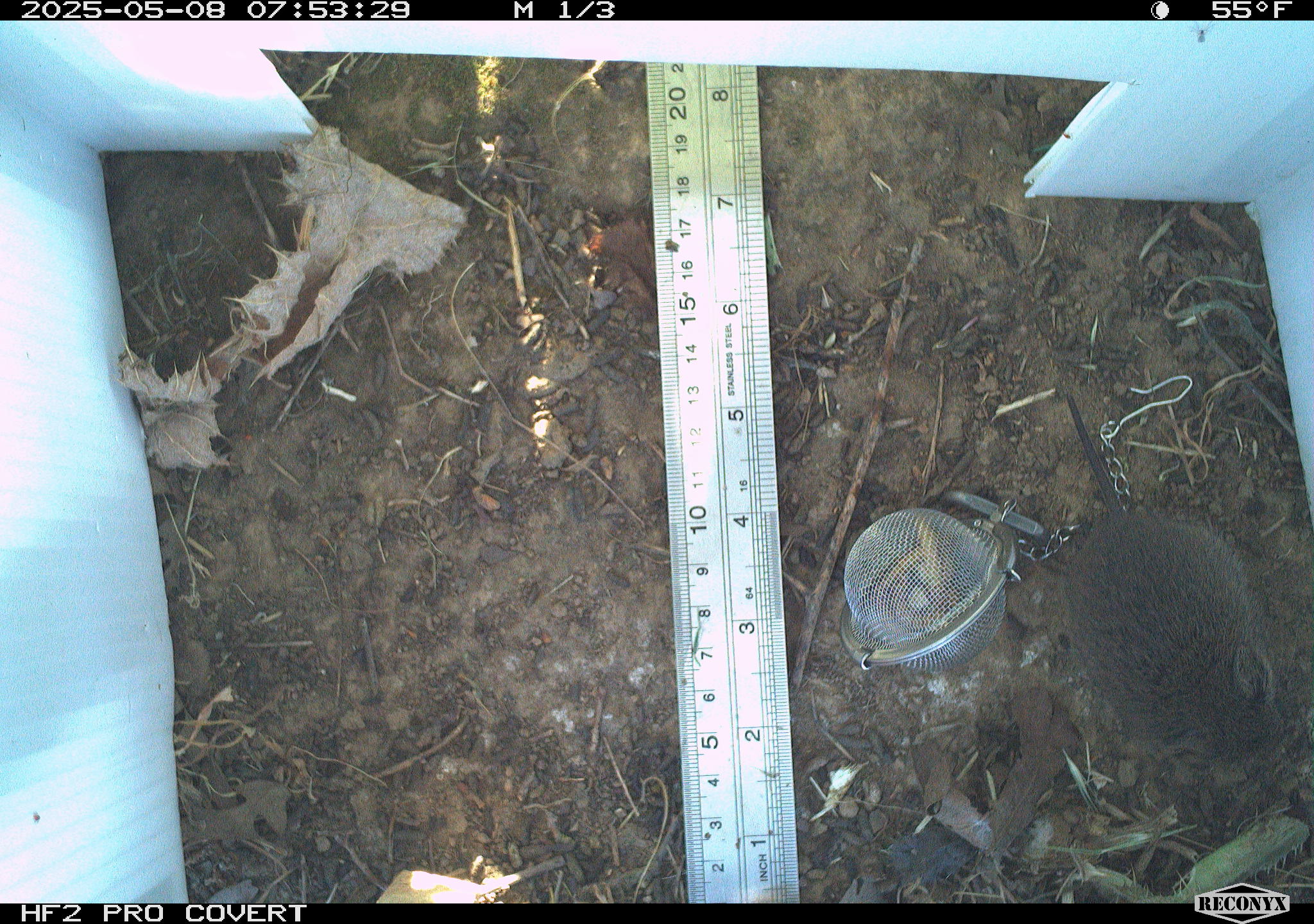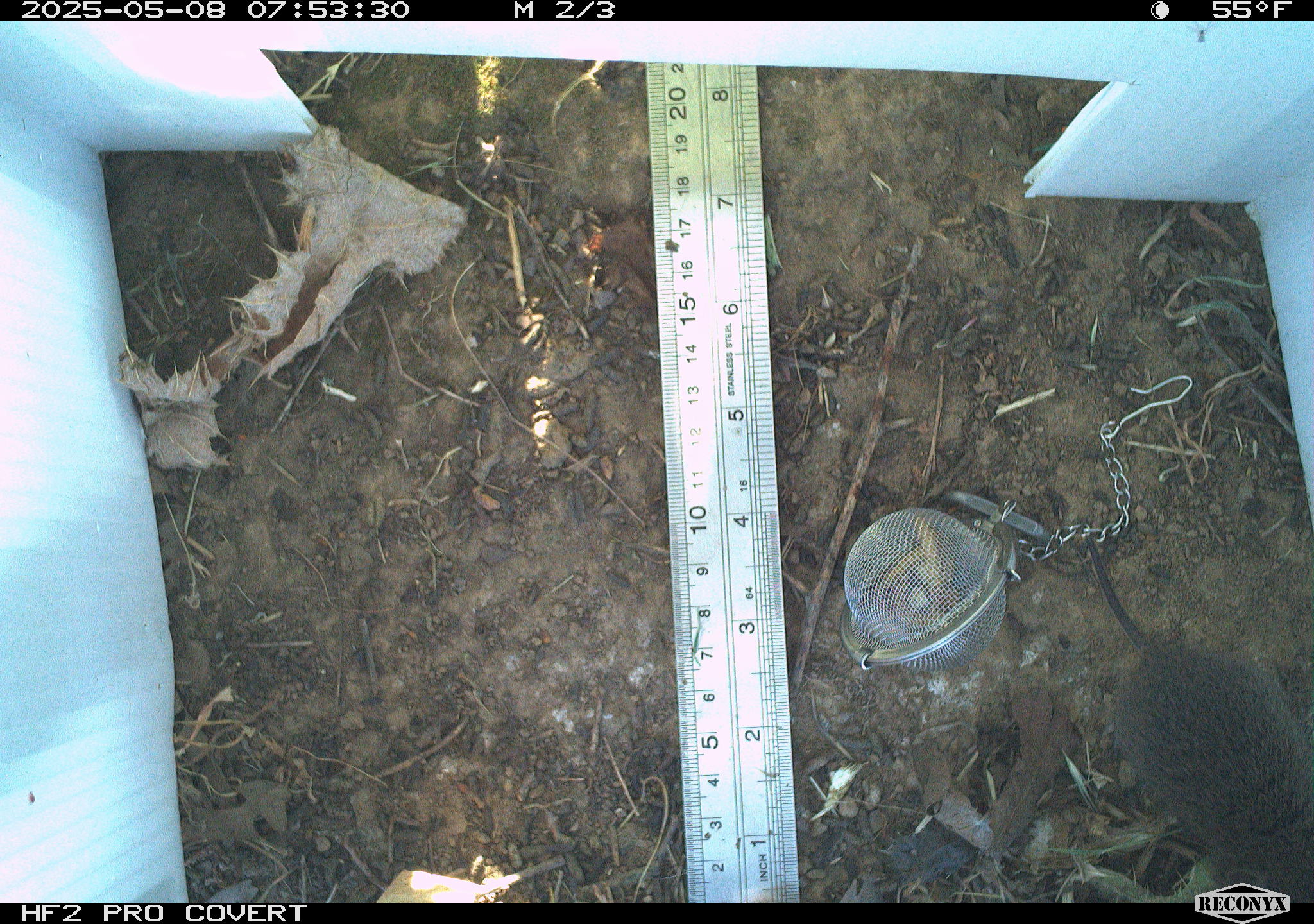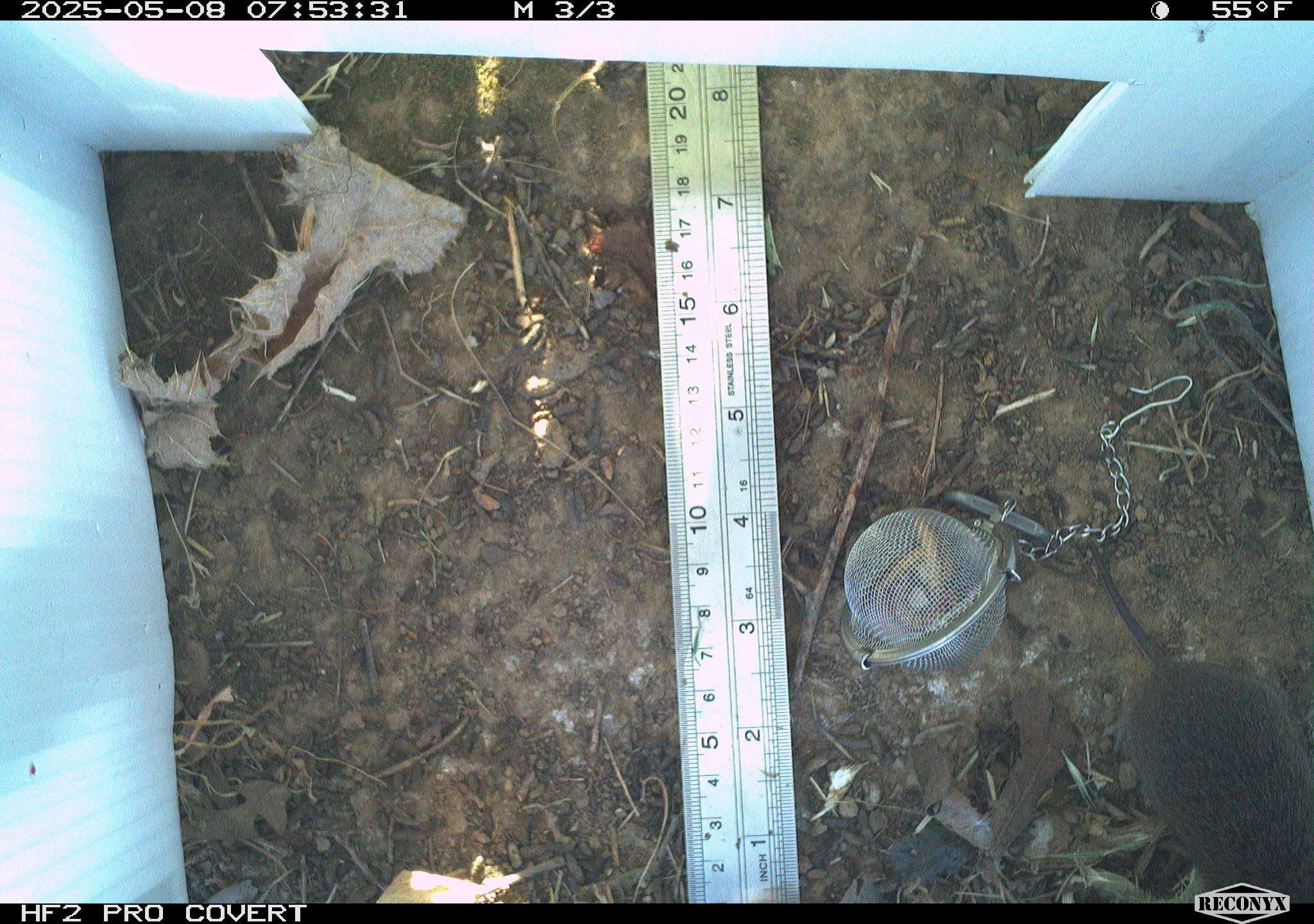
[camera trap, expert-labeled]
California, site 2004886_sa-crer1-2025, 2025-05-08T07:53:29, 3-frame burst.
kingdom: Animalia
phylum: Chordata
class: Mammalia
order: Rodentia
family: Cricetidae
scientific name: Arvicolinae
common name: voles, lemmings, and muskrats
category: arvicolinae subfamily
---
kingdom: Animalia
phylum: Chordata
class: Mammalia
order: Rodentia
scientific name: Rodentia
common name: rodent